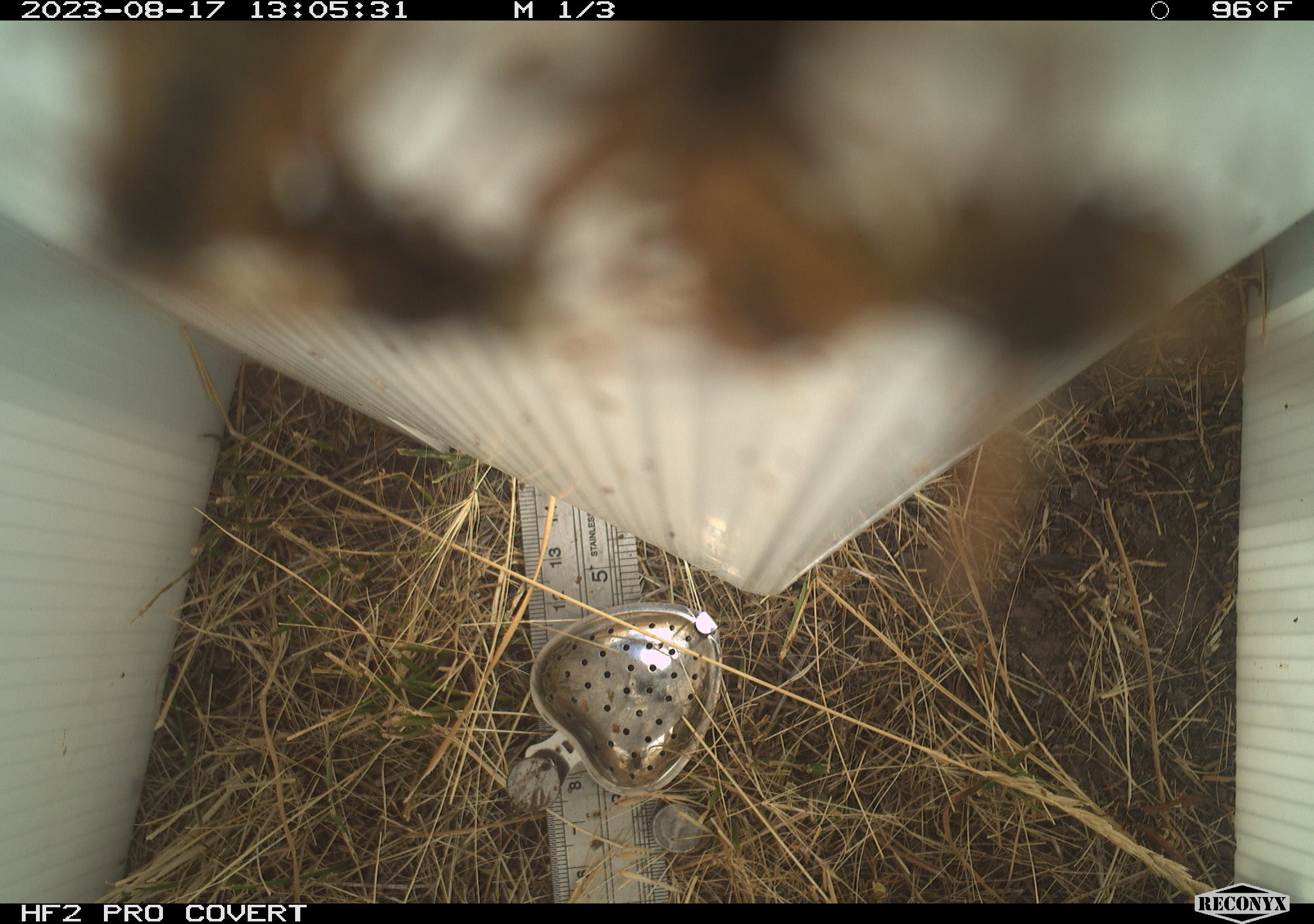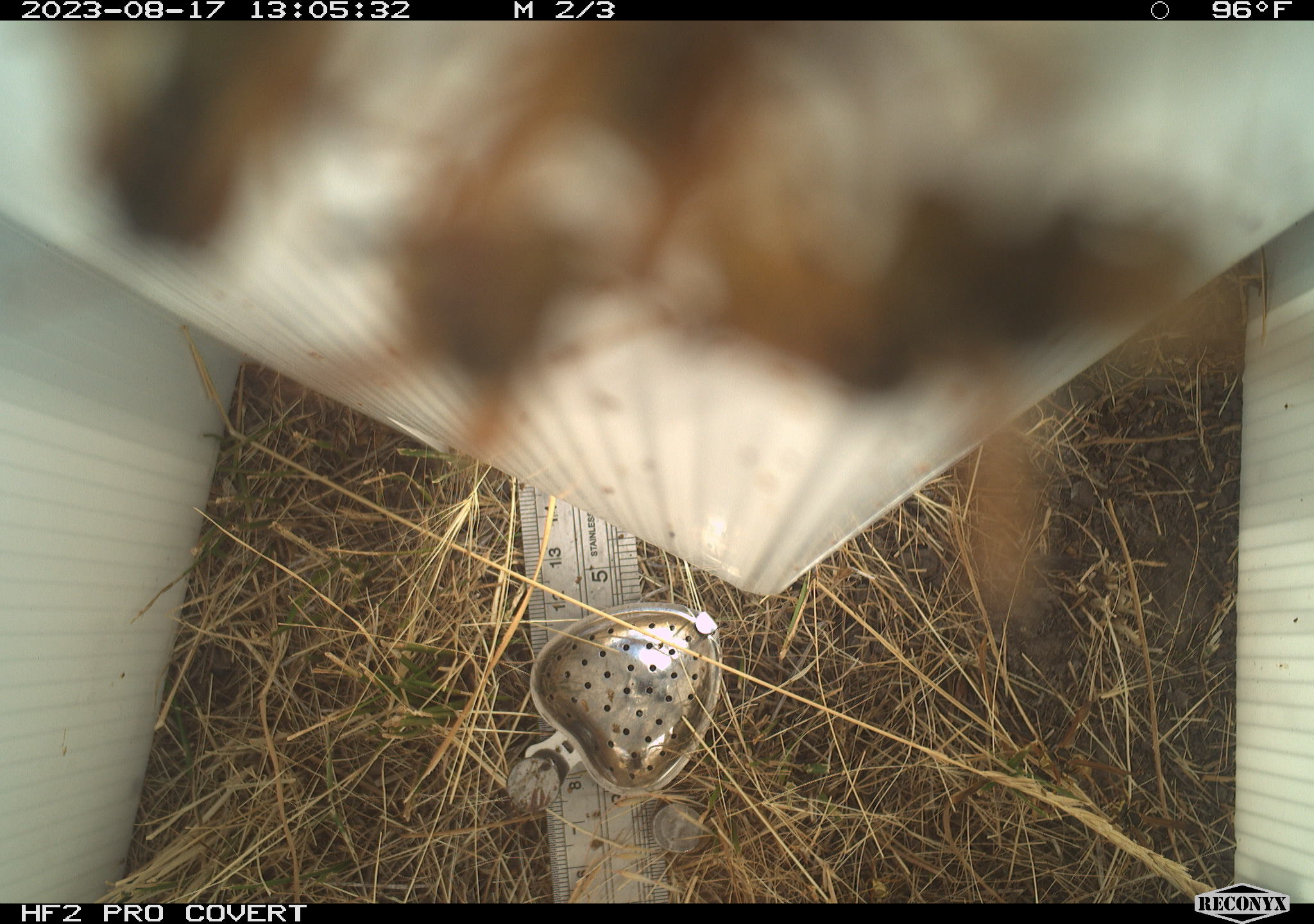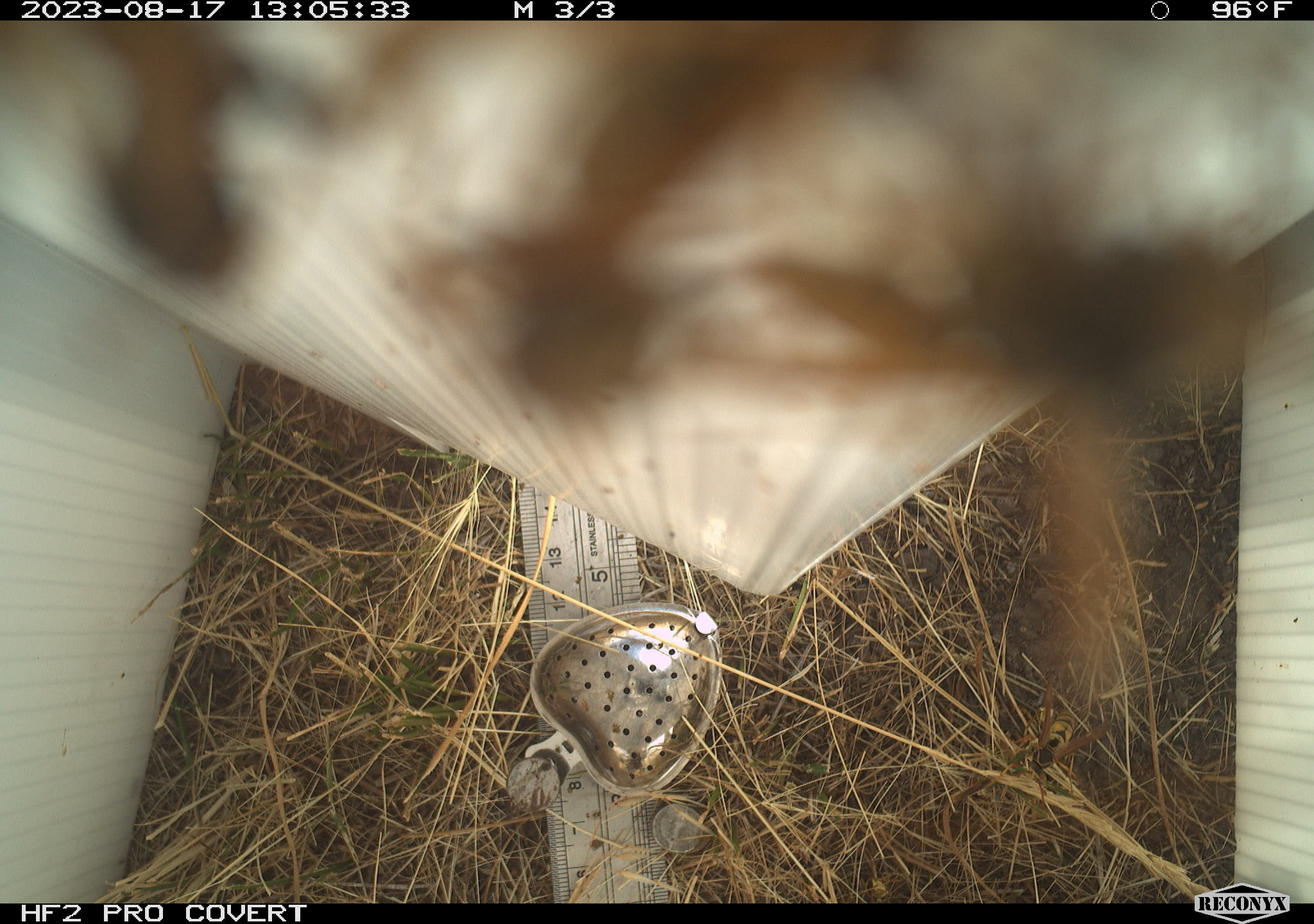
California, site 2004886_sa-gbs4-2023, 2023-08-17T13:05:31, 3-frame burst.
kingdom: Animalia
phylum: Arthropoda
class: Insecta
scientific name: Insecta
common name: insect